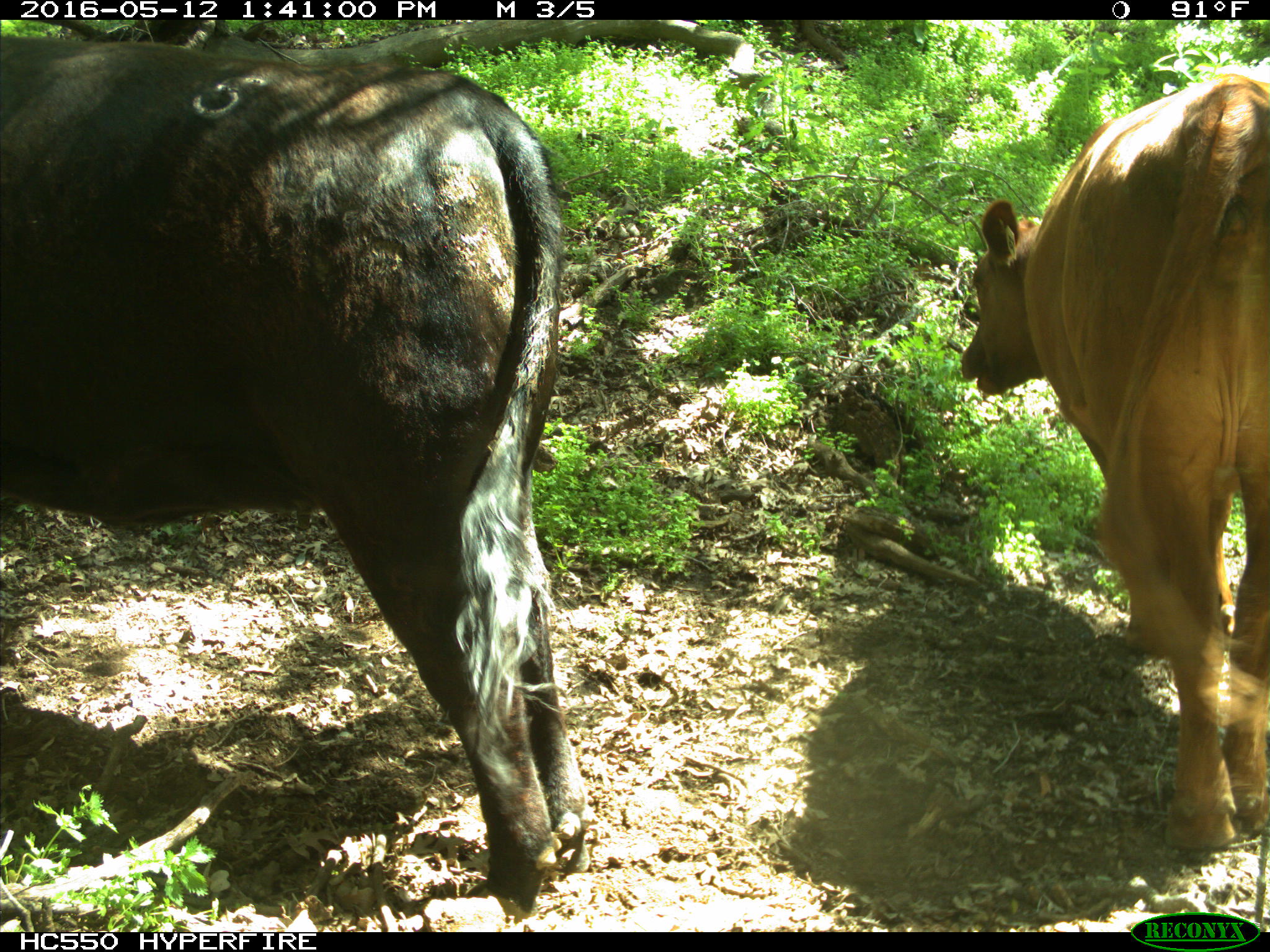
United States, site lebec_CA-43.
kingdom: Animalia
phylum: Chordata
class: Mammalia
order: Artiodactyla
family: Bovidae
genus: Bos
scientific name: Bos taurus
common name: domestic cow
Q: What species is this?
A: Bos taurus (domestic cow).